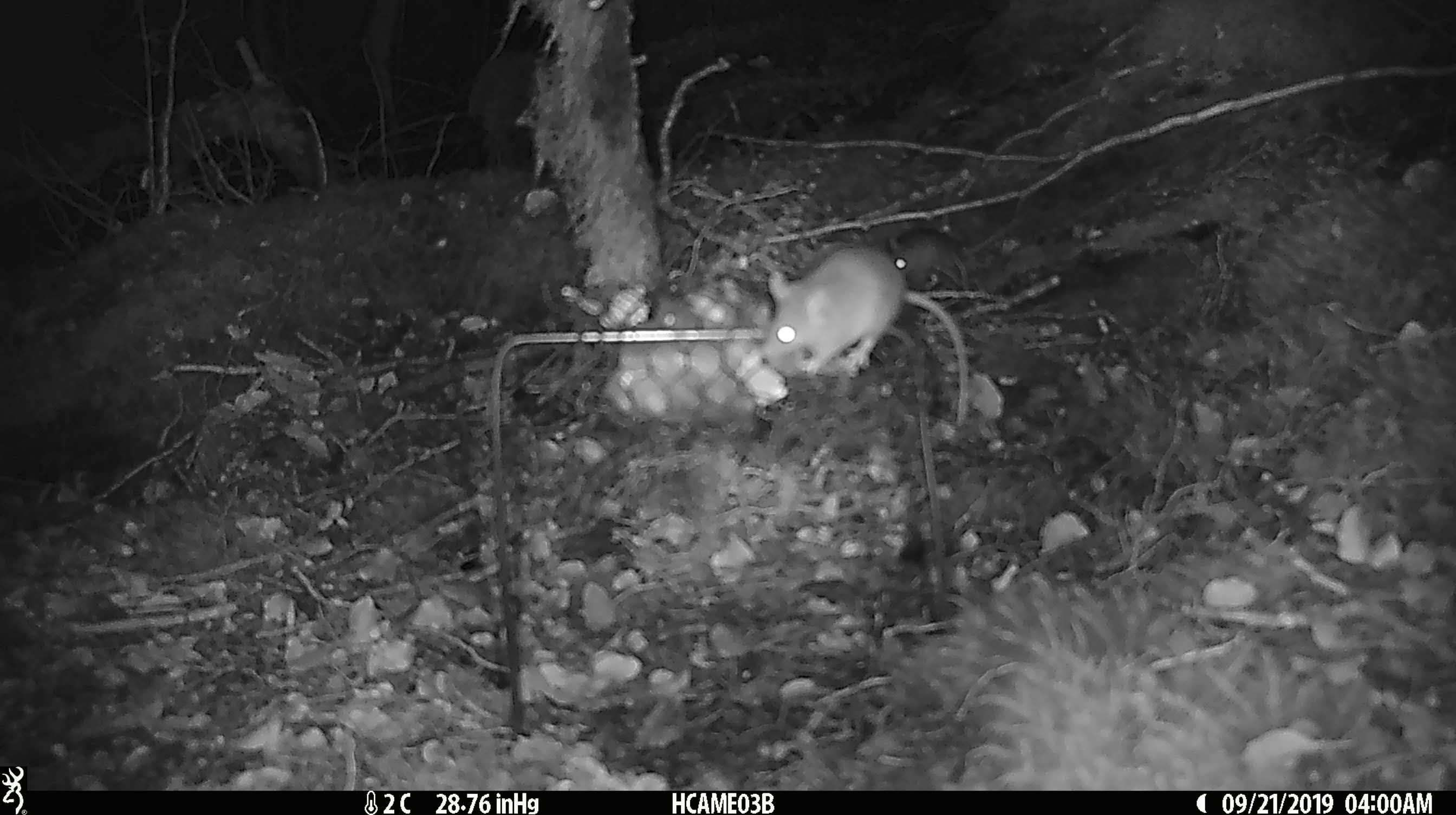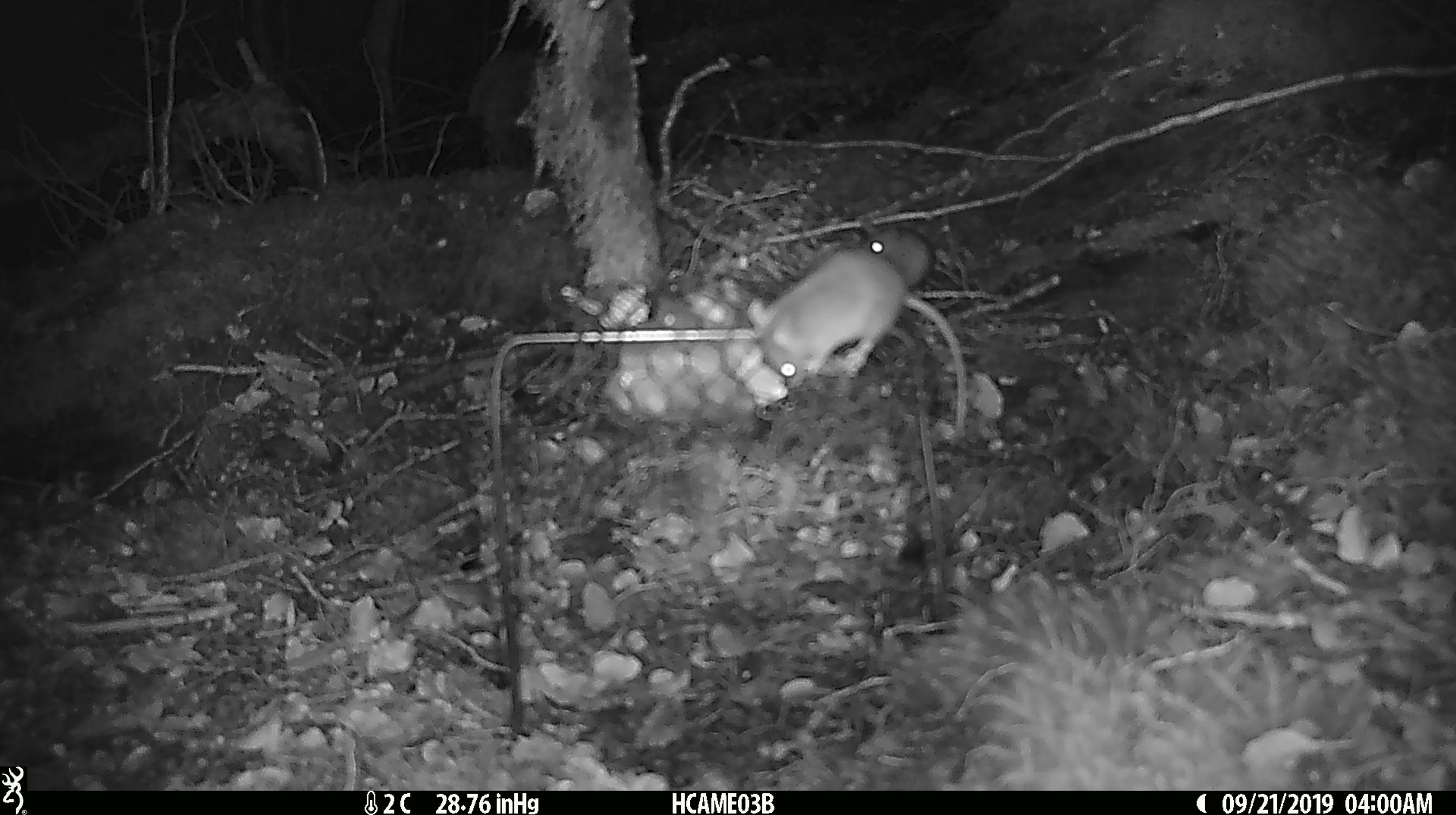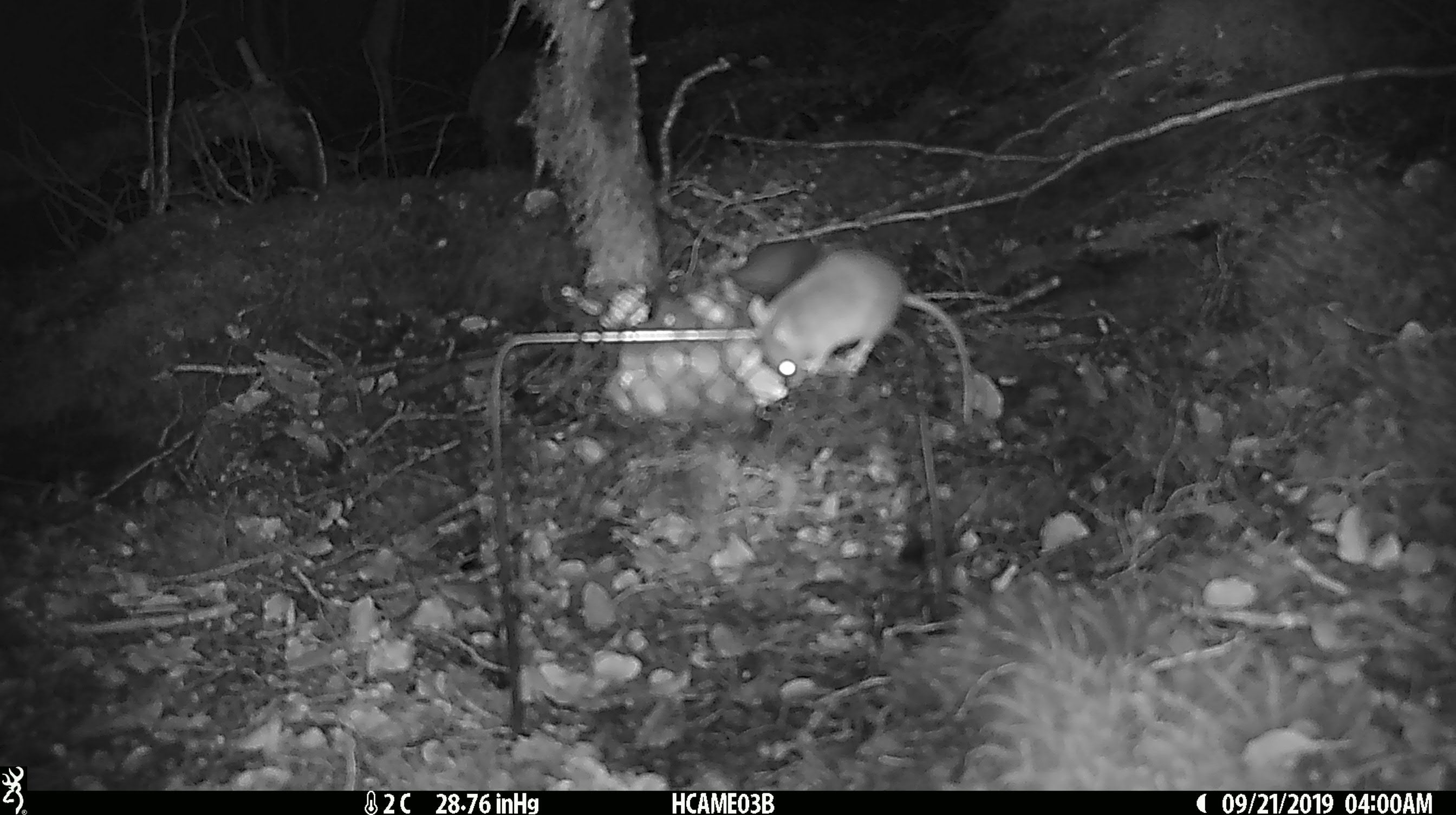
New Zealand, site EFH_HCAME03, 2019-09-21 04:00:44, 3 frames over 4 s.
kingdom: Animalia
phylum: Chordata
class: Mammalia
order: Rodentia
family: Muridae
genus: Mus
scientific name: Mus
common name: mouse